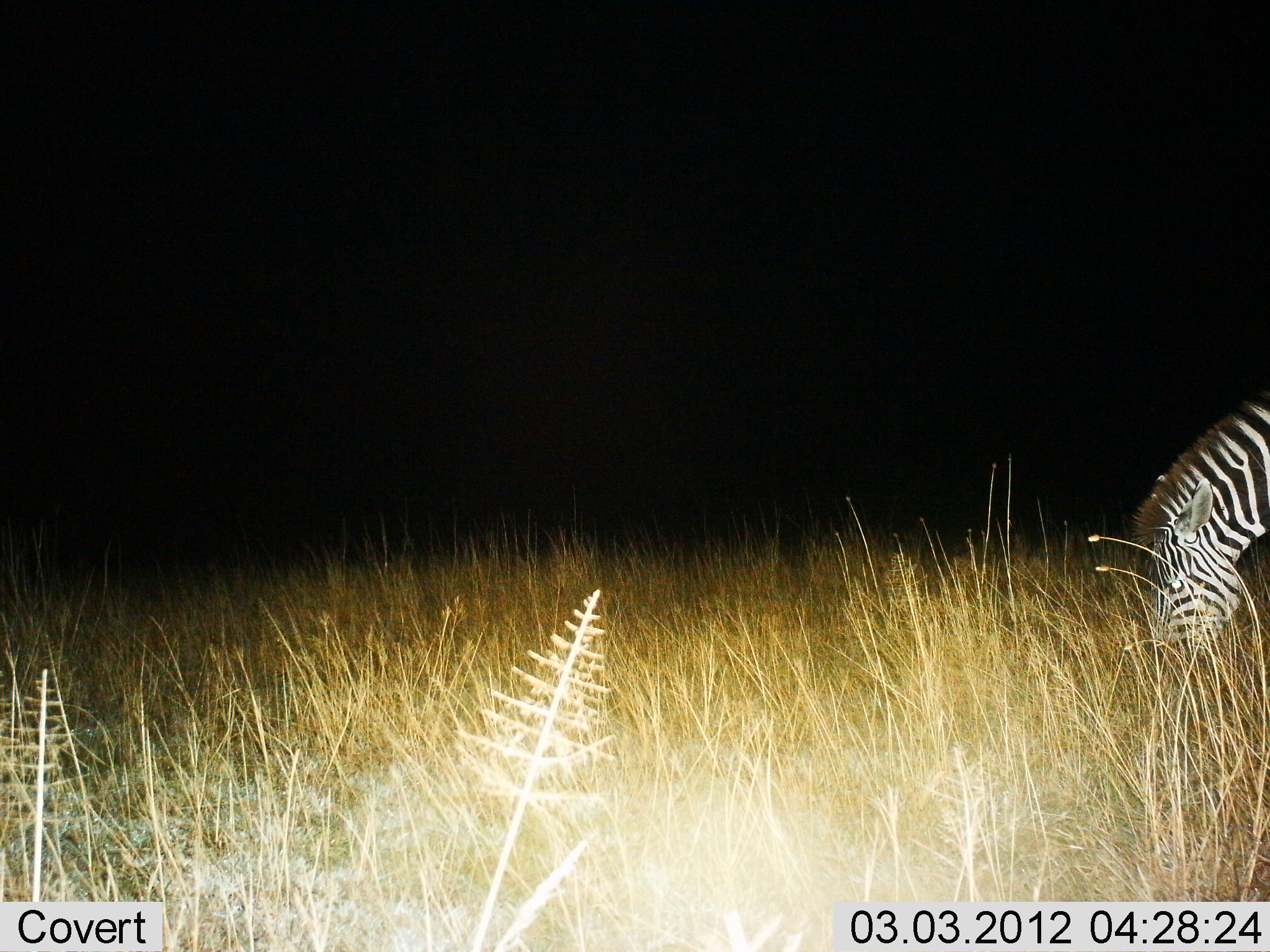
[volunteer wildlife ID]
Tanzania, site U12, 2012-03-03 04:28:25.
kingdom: Animalia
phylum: Chordata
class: Mammalia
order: Perissodactyla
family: Equidae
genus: Equus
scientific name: Equus quagga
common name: plains zebra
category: zebra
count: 1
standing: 24%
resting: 0%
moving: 0%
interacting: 0%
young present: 0%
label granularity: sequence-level